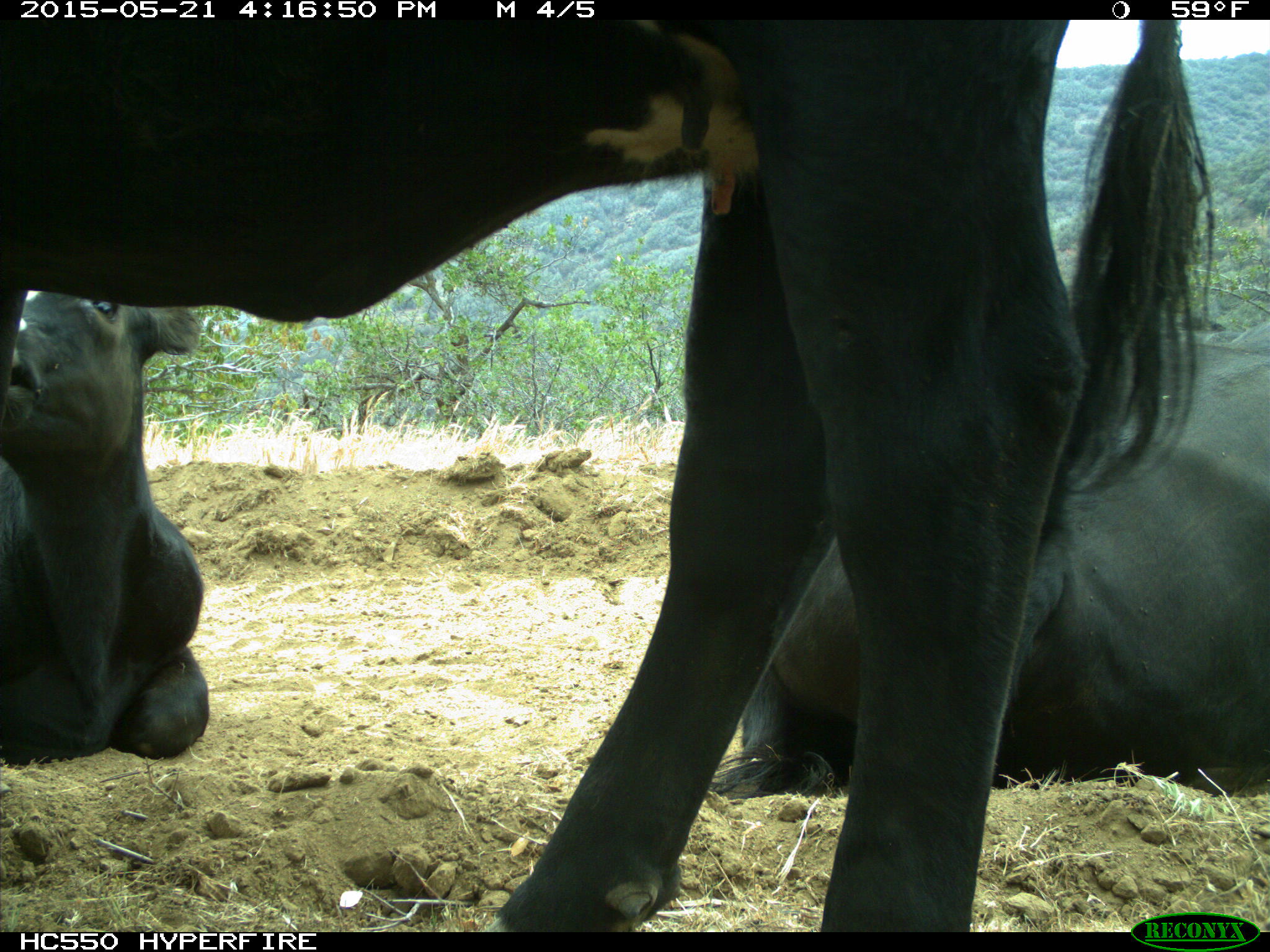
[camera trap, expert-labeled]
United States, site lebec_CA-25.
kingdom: Animalia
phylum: Chordata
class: Mammalia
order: Artiodactyla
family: Bovidae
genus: Bos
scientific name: Bos taurus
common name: domestic cow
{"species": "Bos taurus (domestic cow)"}